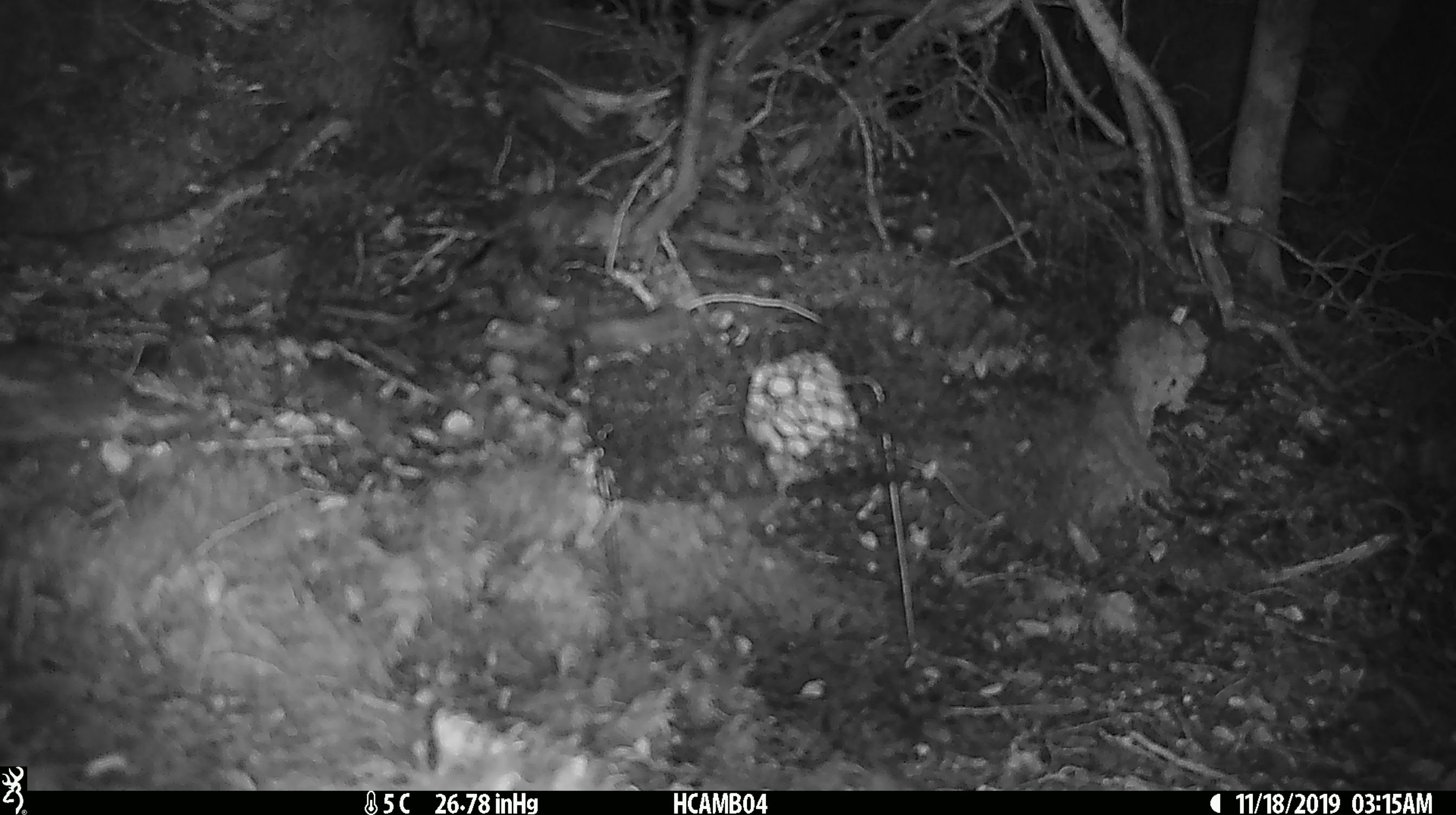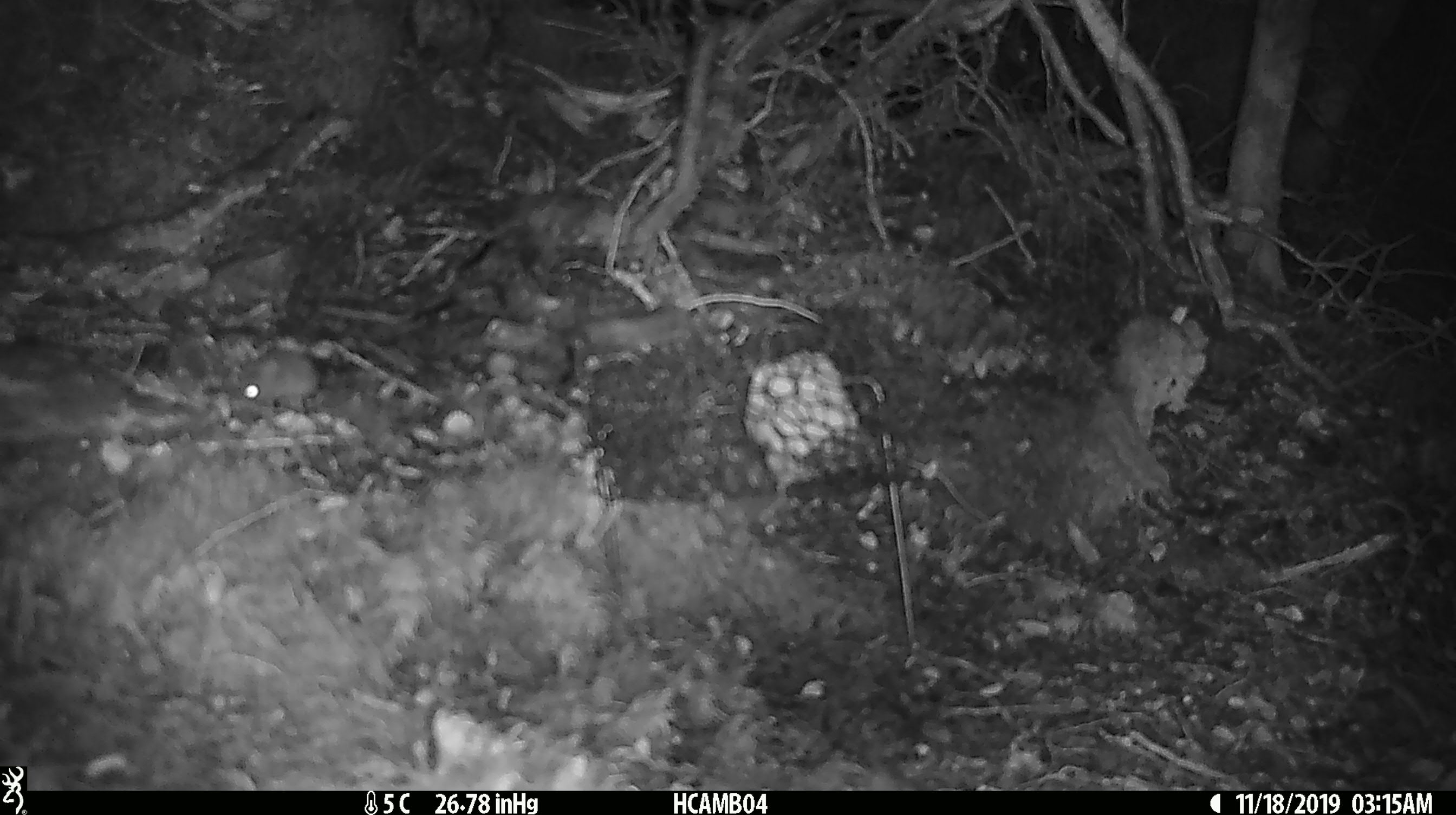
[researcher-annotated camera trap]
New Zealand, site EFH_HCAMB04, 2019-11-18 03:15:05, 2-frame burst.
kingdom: Animalia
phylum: Chordata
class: Mammalia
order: Rodentia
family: Muridae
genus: Mus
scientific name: Mus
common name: mouse